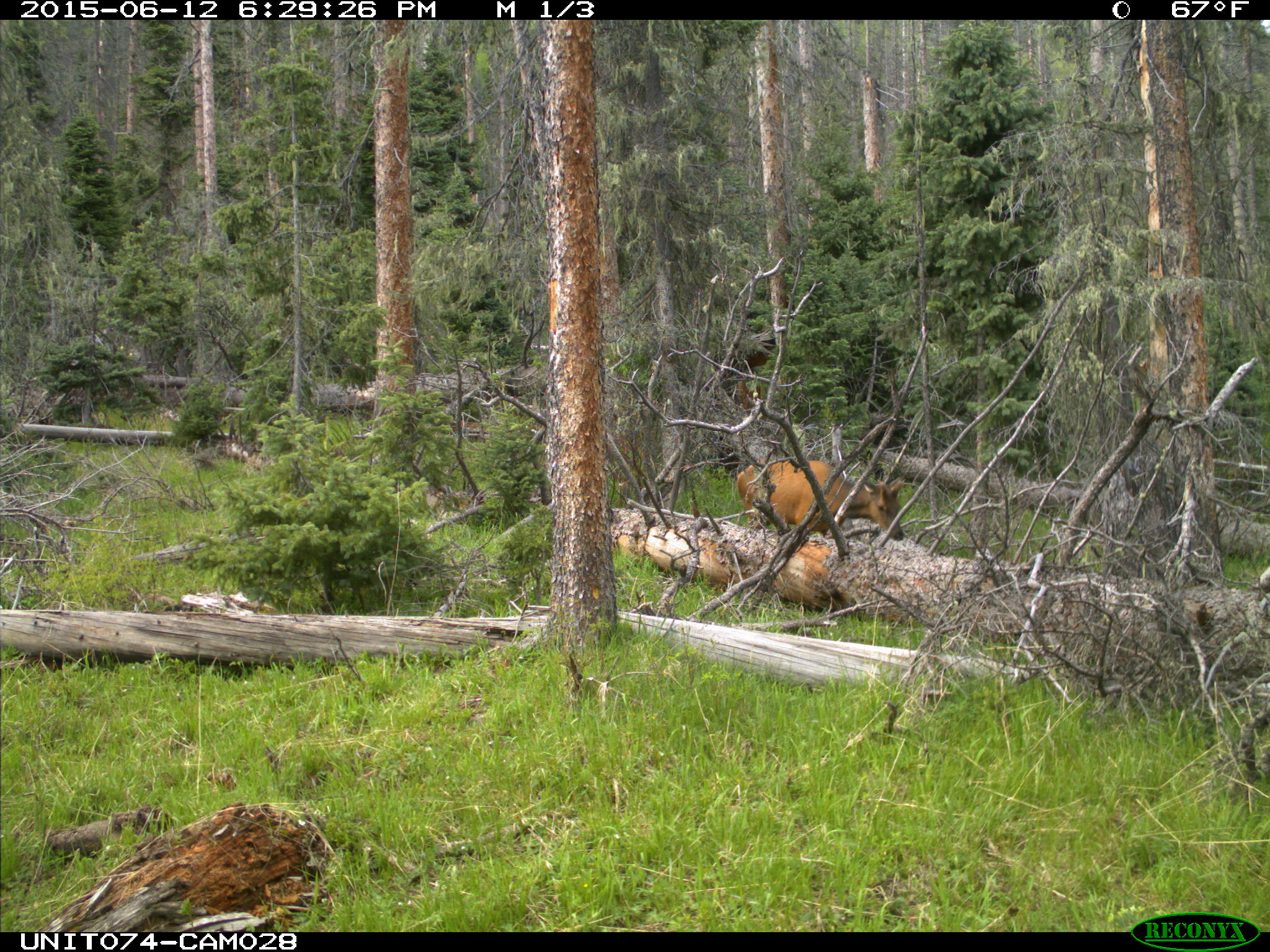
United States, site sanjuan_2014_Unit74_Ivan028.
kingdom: Animalia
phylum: Chordata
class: Mammalia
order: Artiodactyla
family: Cervidae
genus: Cervus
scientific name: Cervus elaphus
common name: red deer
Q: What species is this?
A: Cervus elaphus (red deer).